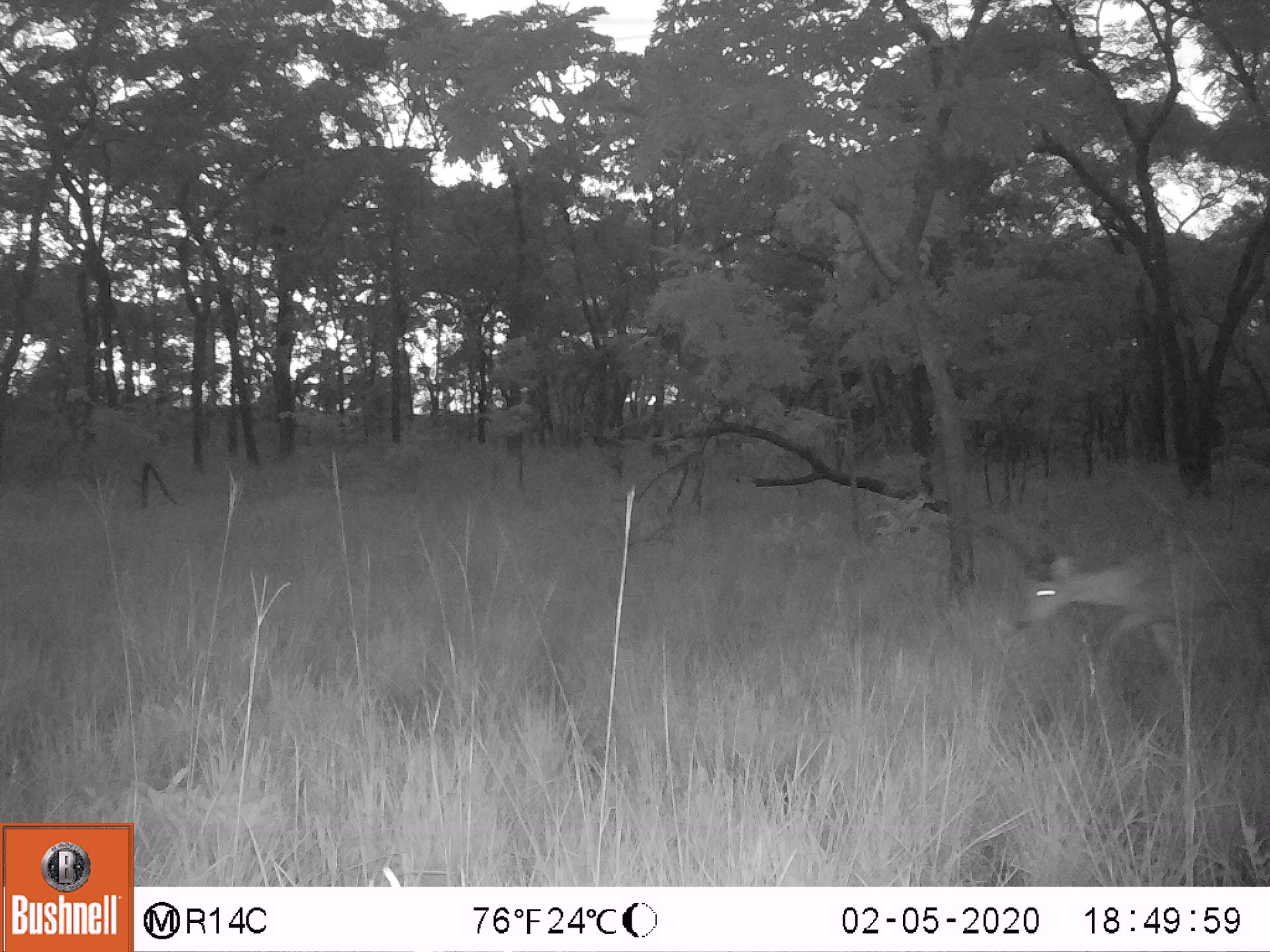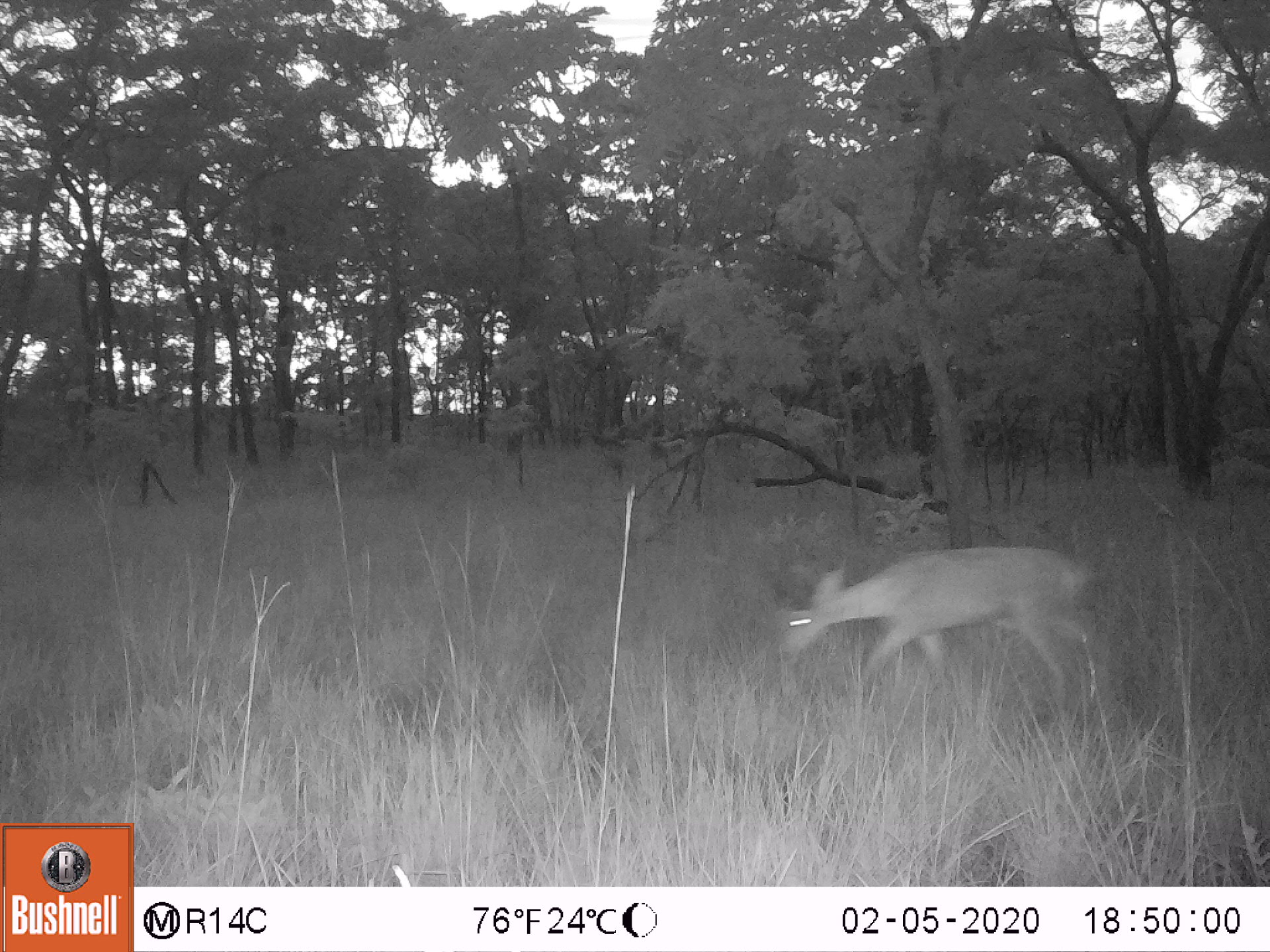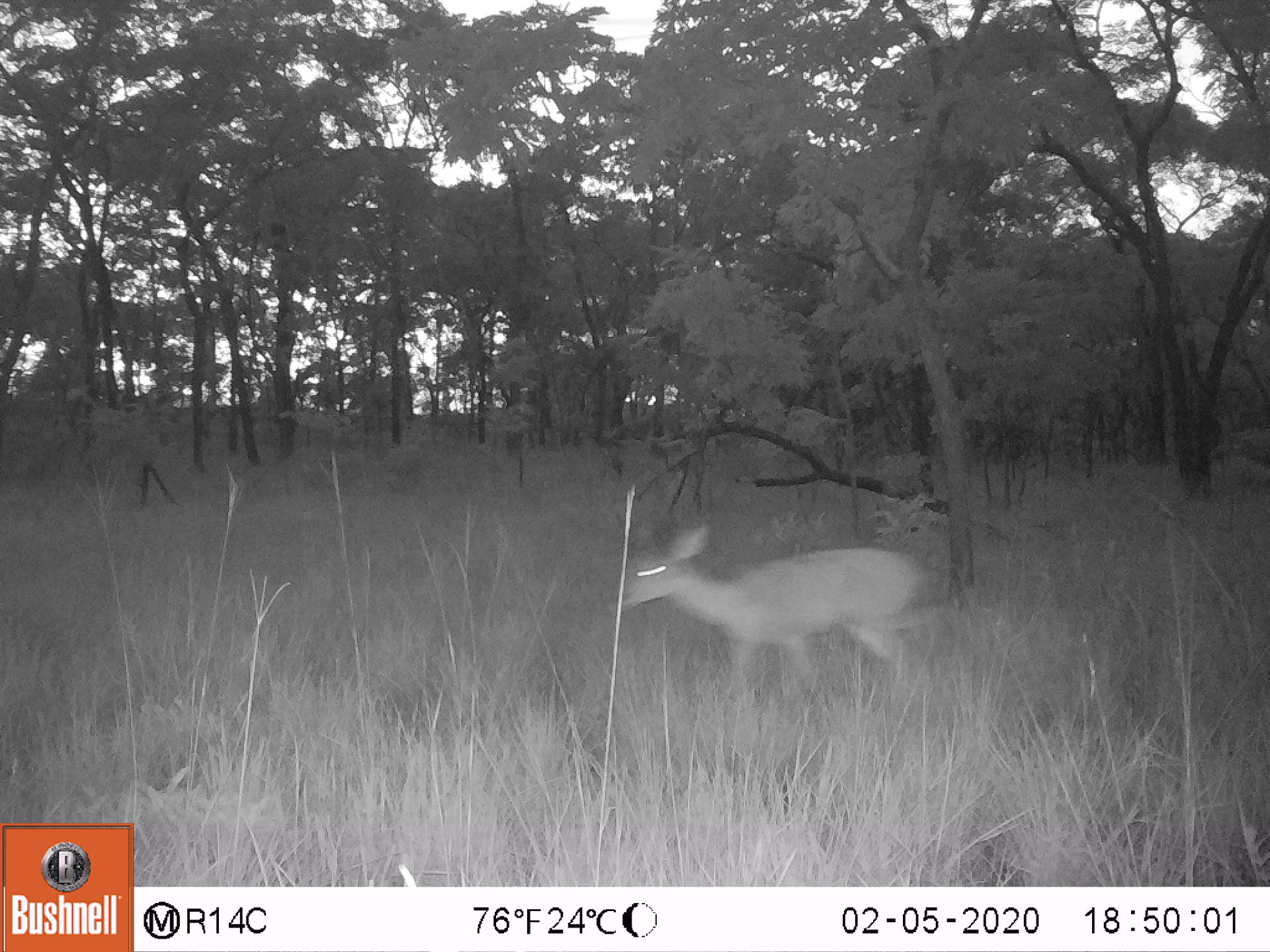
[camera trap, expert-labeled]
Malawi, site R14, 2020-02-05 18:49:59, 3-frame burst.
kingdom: Animalia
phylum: Chordata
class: Mammalia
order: Artiodactyla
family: Bovidae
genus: Redunca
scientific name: Redunca arundinum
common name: southern reedbuck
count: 1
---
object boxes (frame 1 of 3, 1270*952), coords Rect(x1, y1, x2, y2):
southern reedbuck: Rect(986, 496, 1262, 698)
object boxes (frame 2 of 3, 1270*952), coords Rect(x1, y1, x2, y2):
southern reedbuck: Rect(740, 538, 1104, 705)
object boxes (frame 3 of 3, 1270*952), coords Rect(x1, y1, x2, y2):
southern reedbuck: Rect(597, 505, 956, 695)